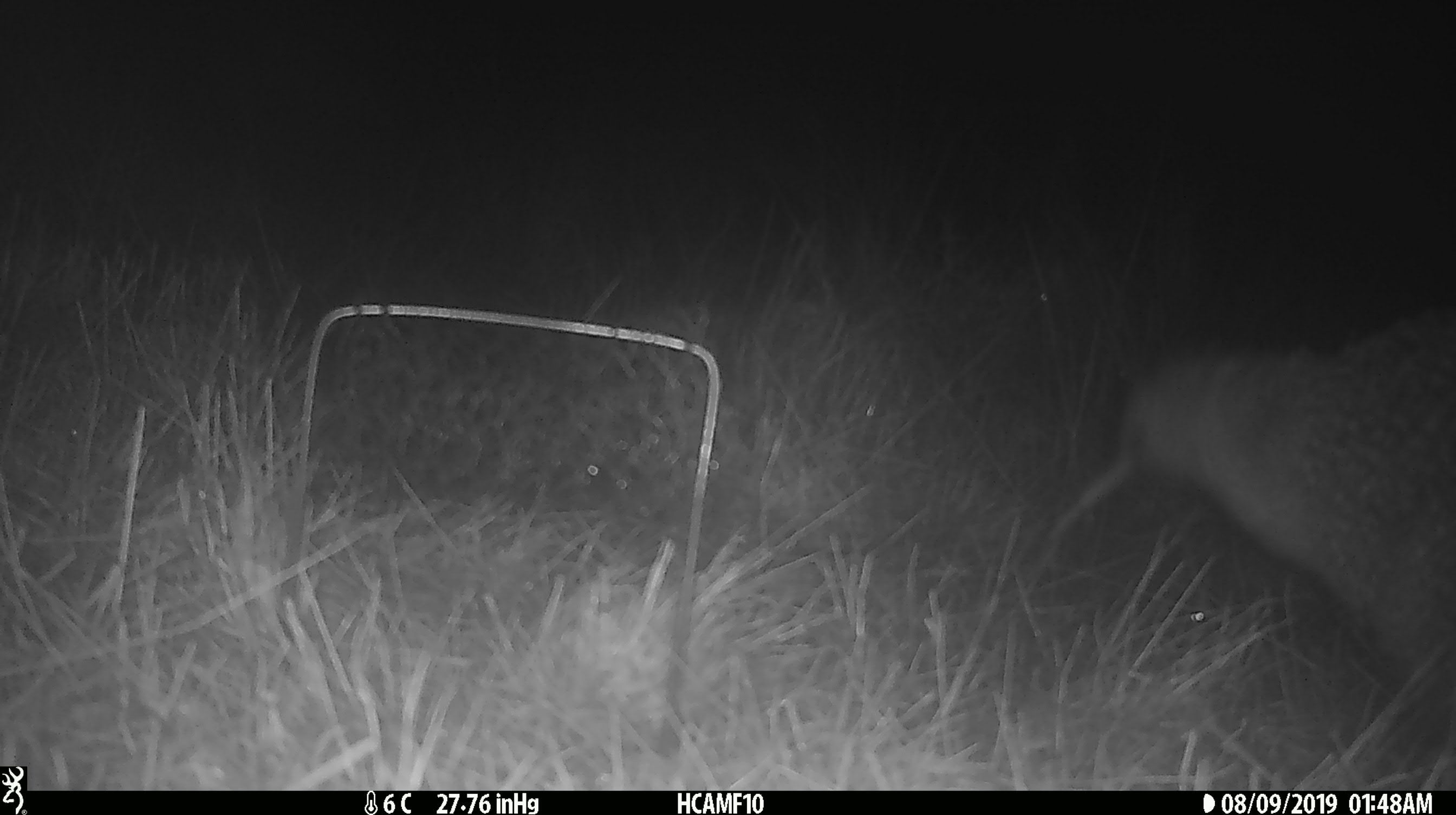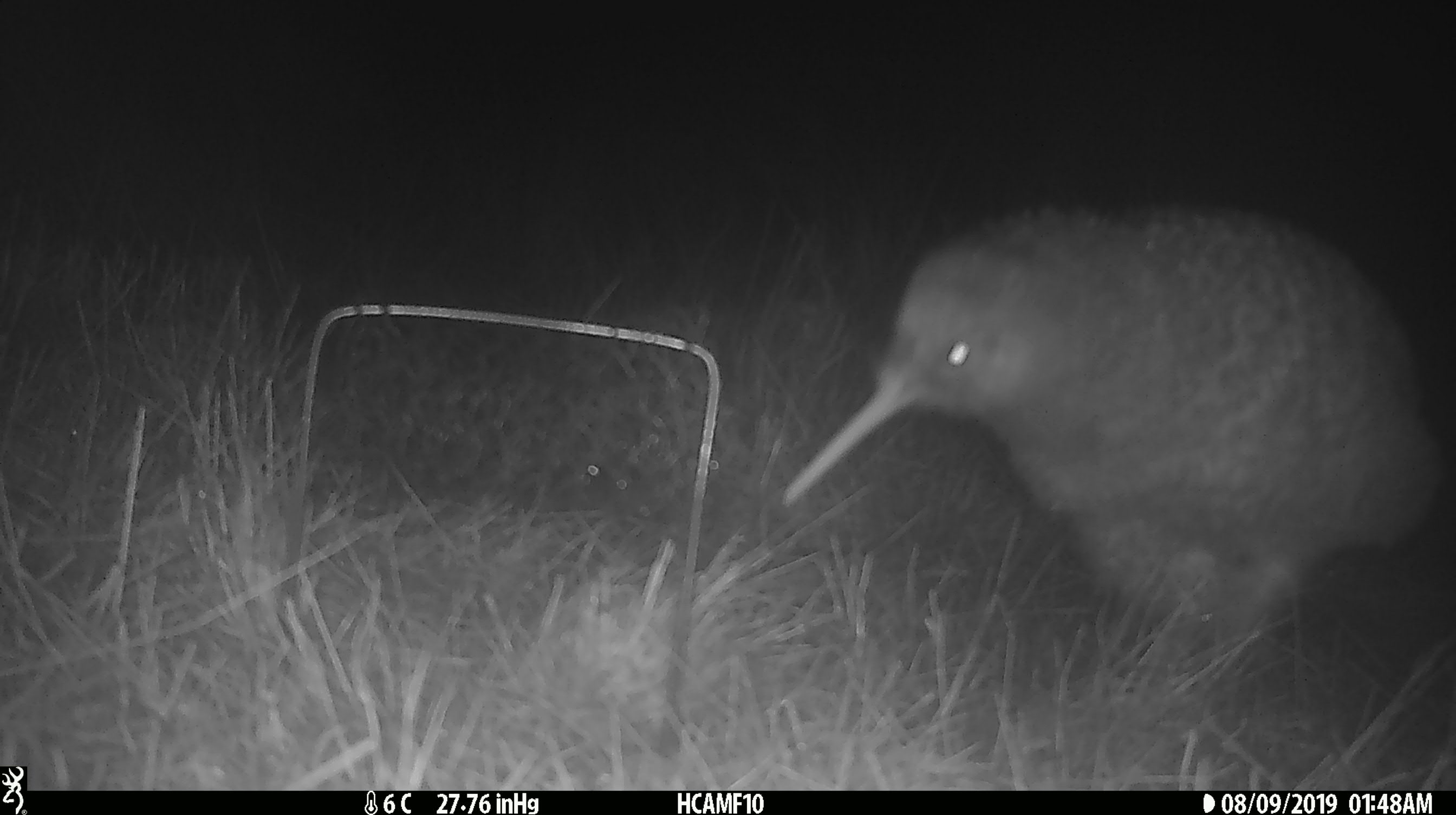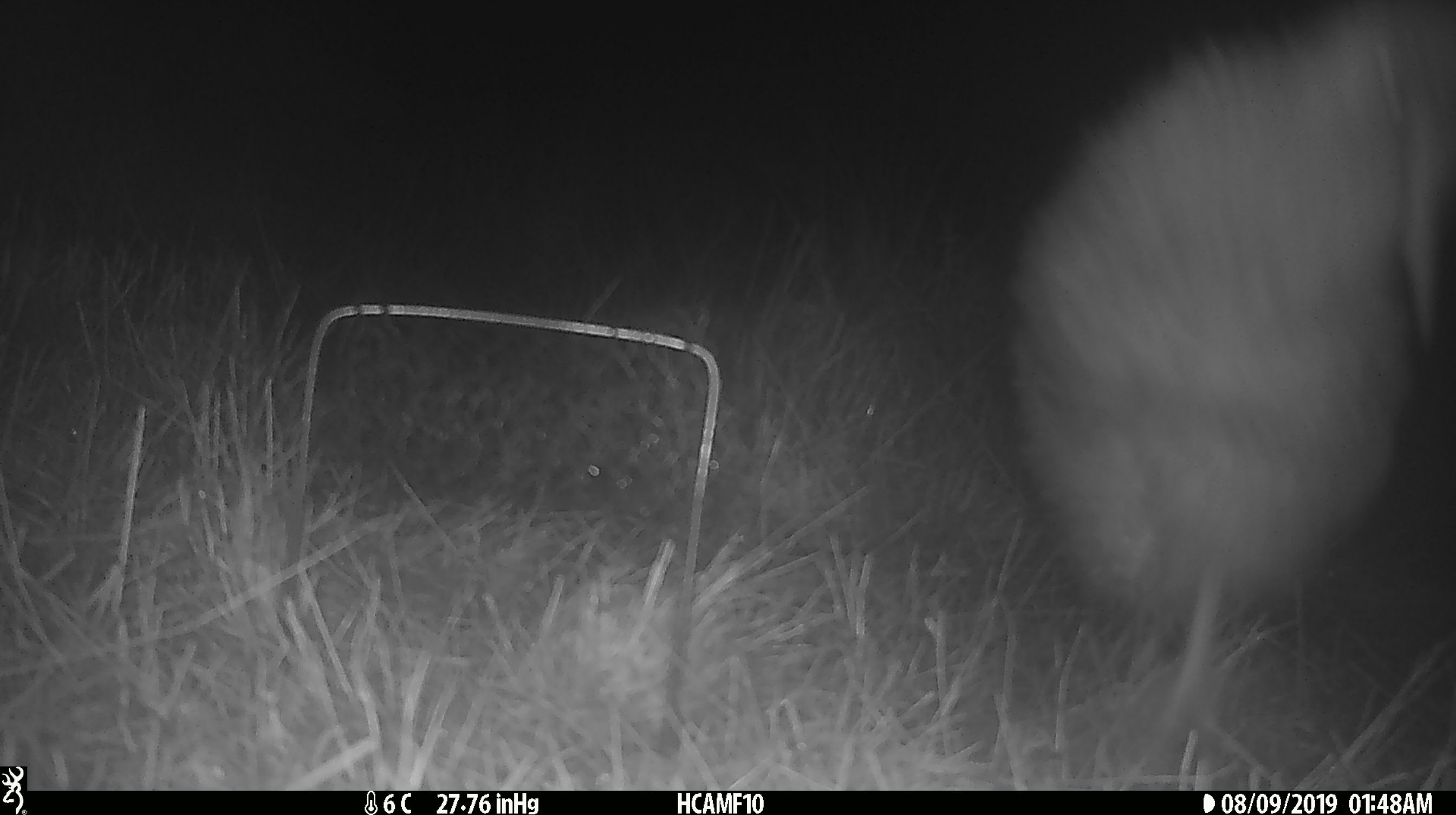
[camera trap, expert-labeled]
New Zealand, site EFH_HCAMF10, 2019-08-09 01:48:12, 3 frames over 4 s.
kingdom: Animalia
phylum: Chordata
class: Aves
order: Apterygiformes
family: Apterygidae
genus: Apteryx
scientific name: Apteryx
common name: kiwi